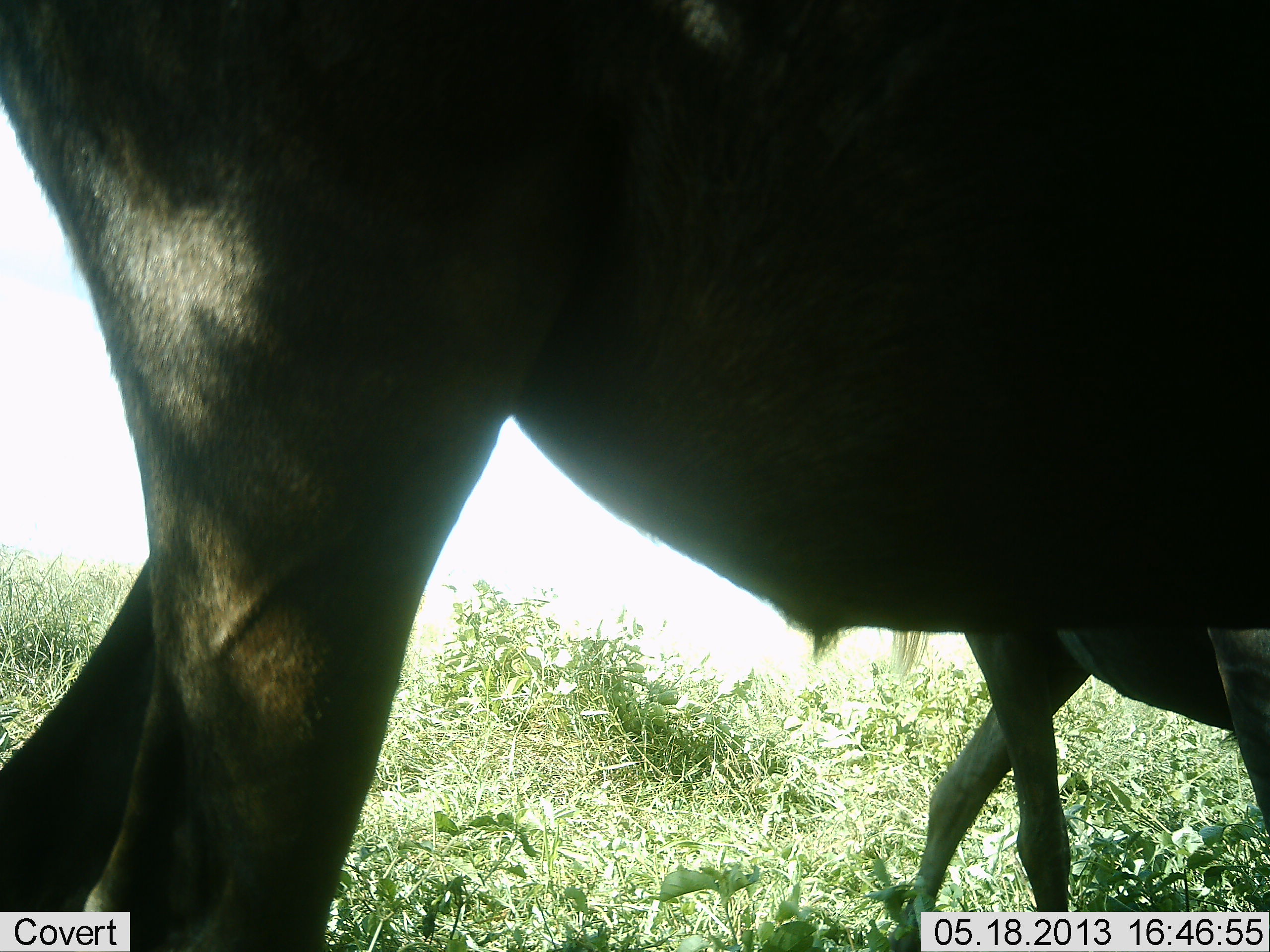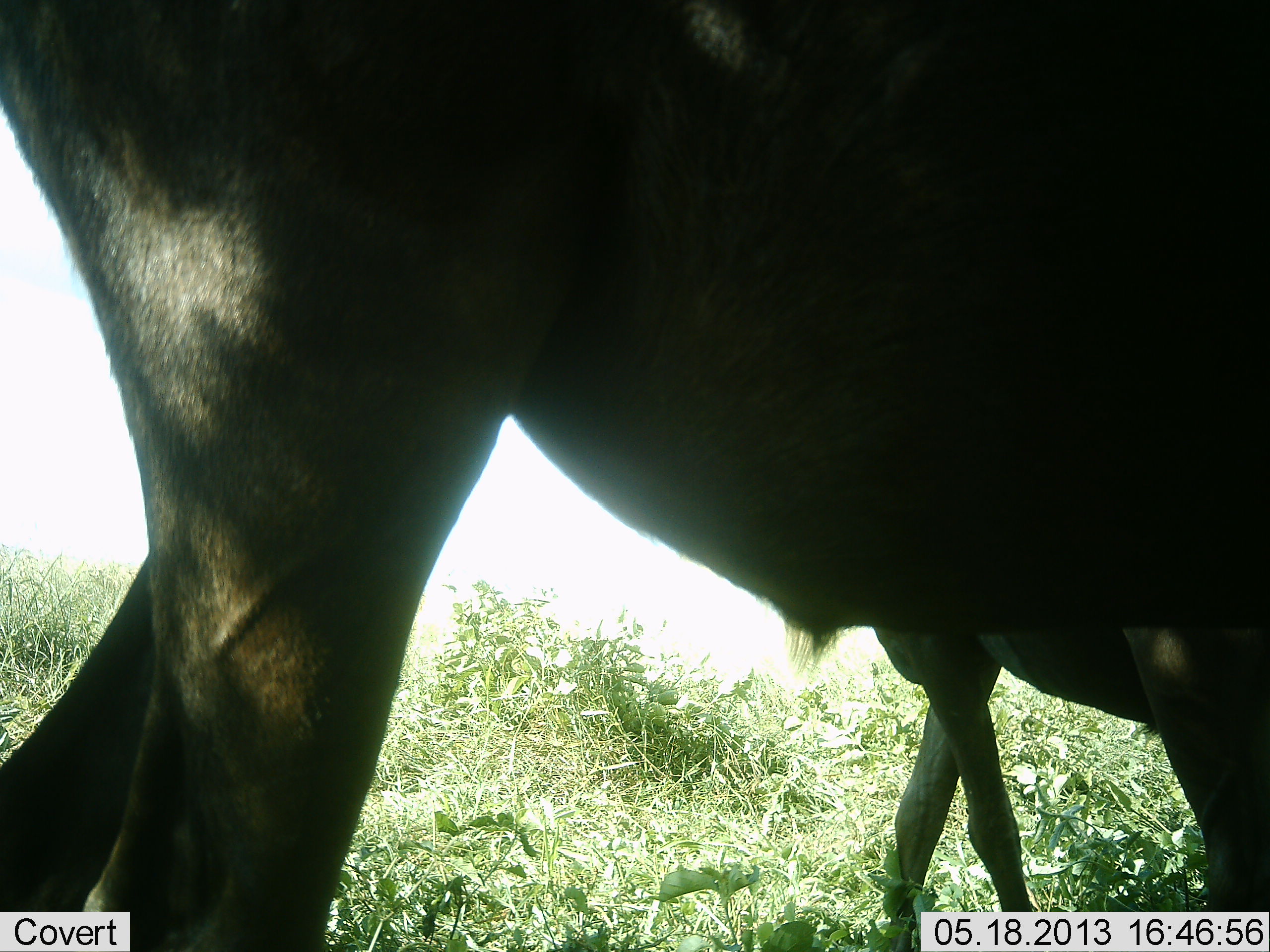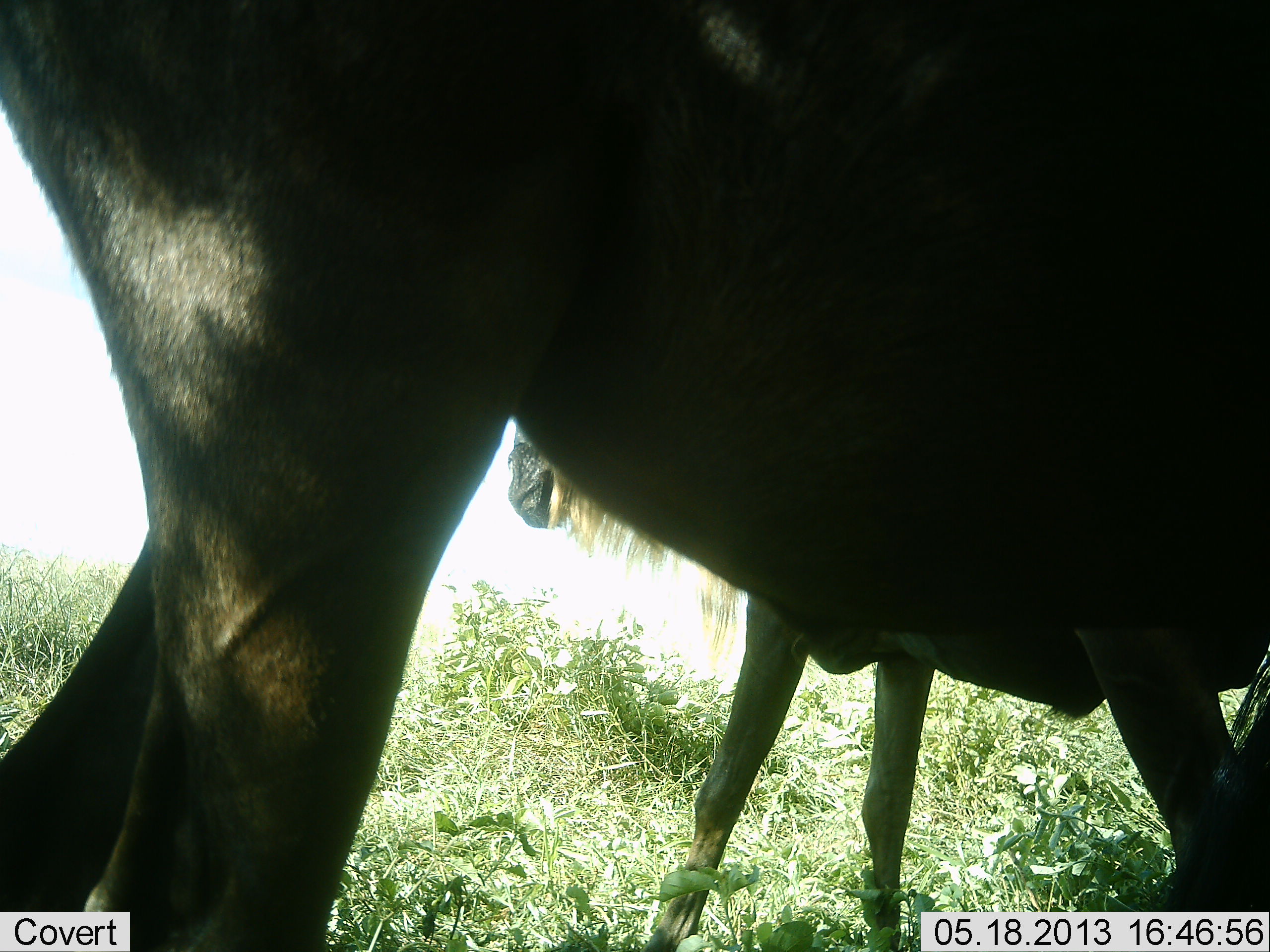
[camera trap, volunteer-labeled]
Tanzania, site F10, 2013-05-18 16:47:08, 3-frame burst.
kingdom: Animalia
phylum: Chordata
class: Mammalia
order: Artiodactyla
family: Bovidae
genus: Connochaetes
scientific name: Connochaetes taurinus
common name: blue wildebeest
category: wildebeest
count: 2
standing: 88%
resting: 0%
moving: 75%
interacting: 0%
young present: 6%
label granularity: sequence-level